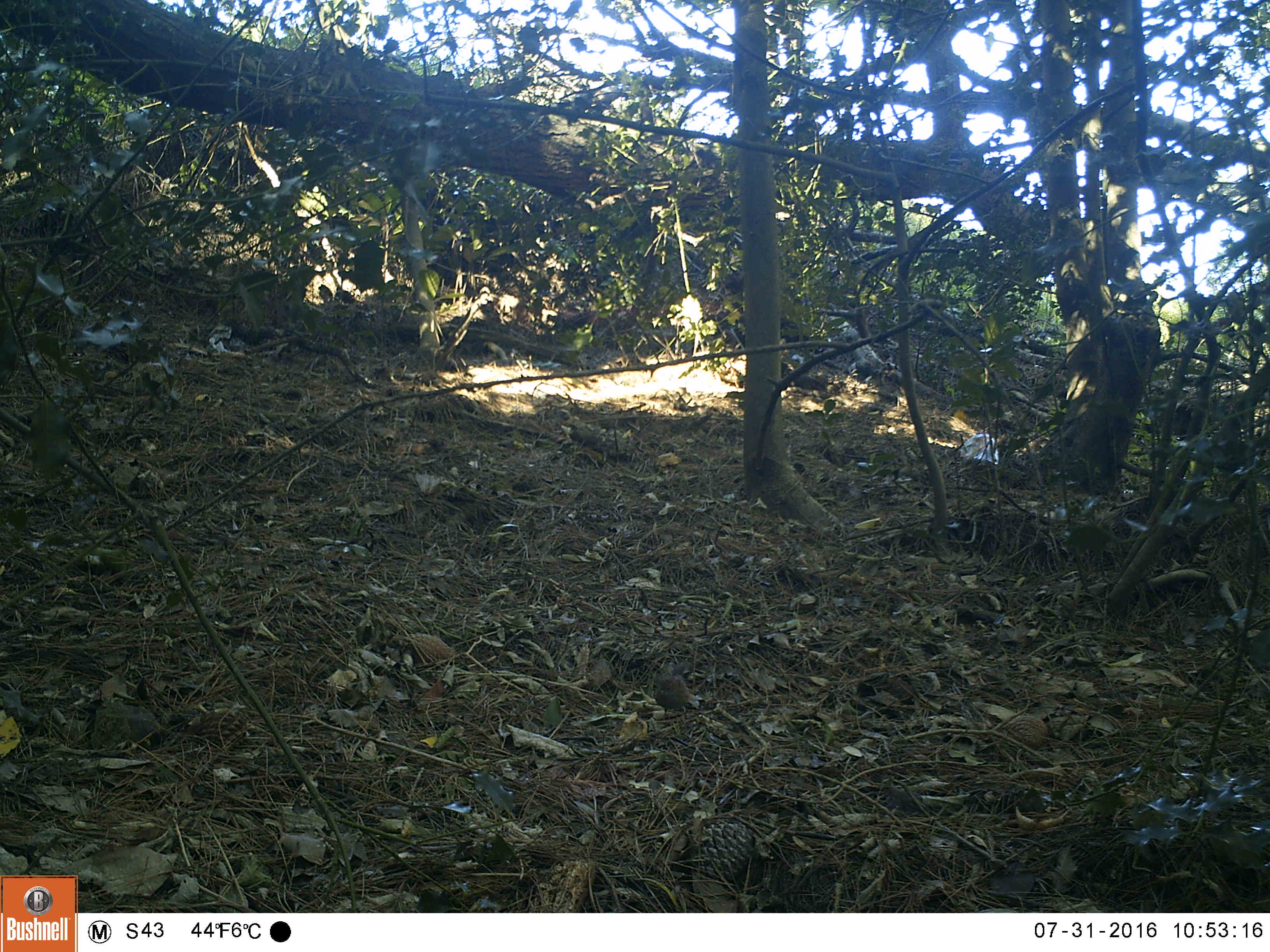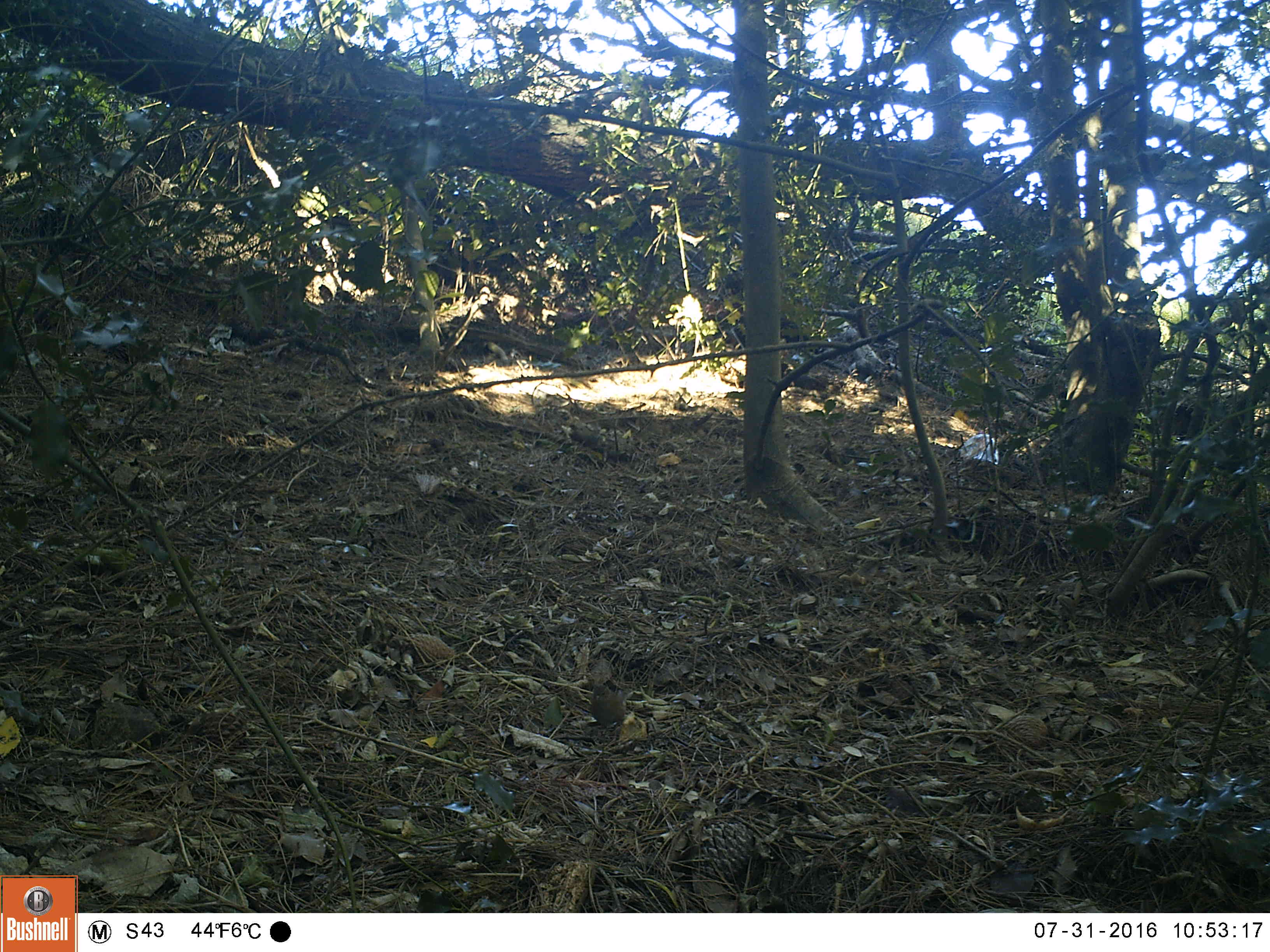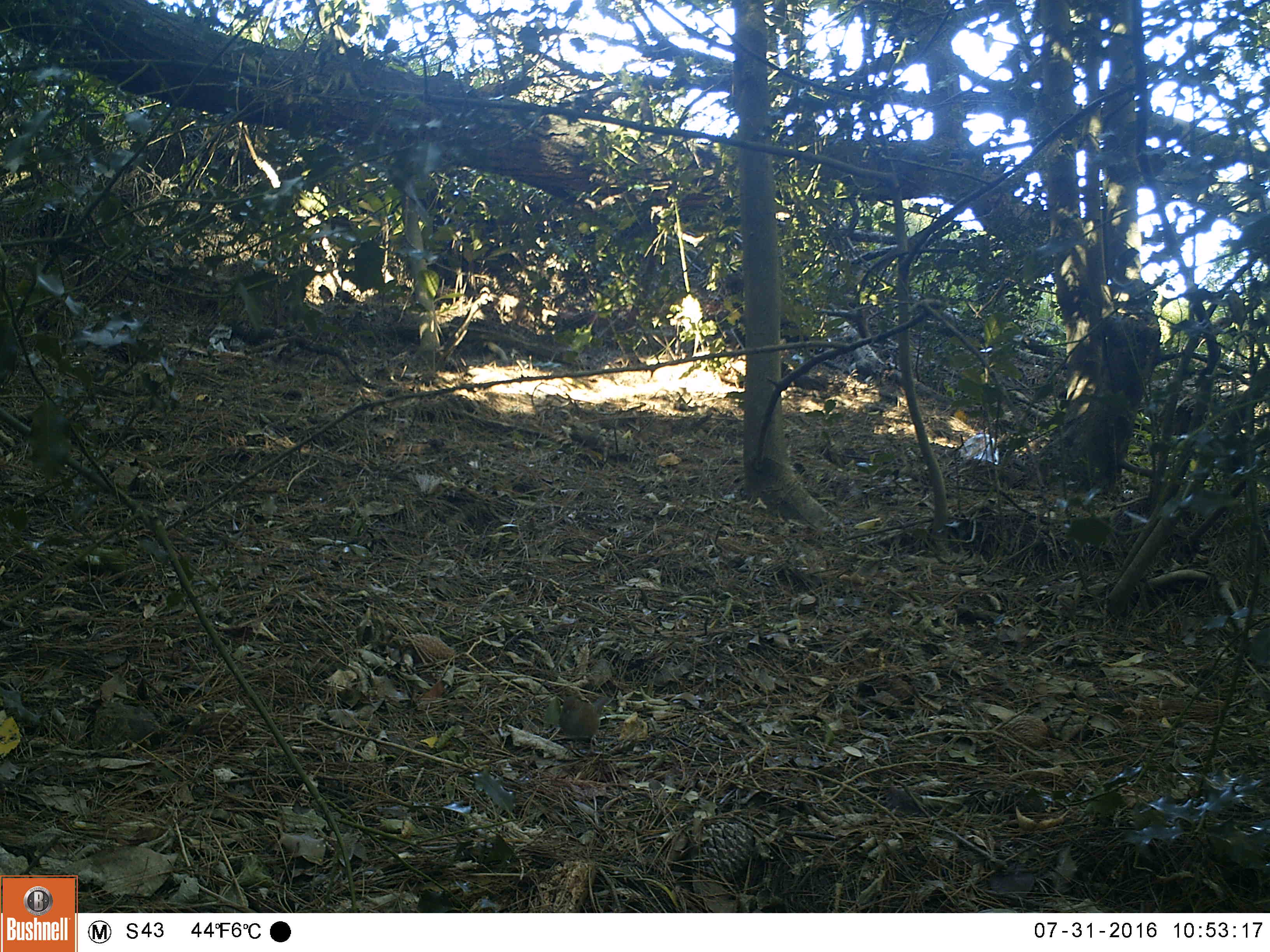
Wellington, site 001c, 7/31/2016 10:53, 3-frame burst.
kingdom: Animalia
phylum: Chordata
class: Aves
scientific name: Aves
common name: bird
Bird (Aves).